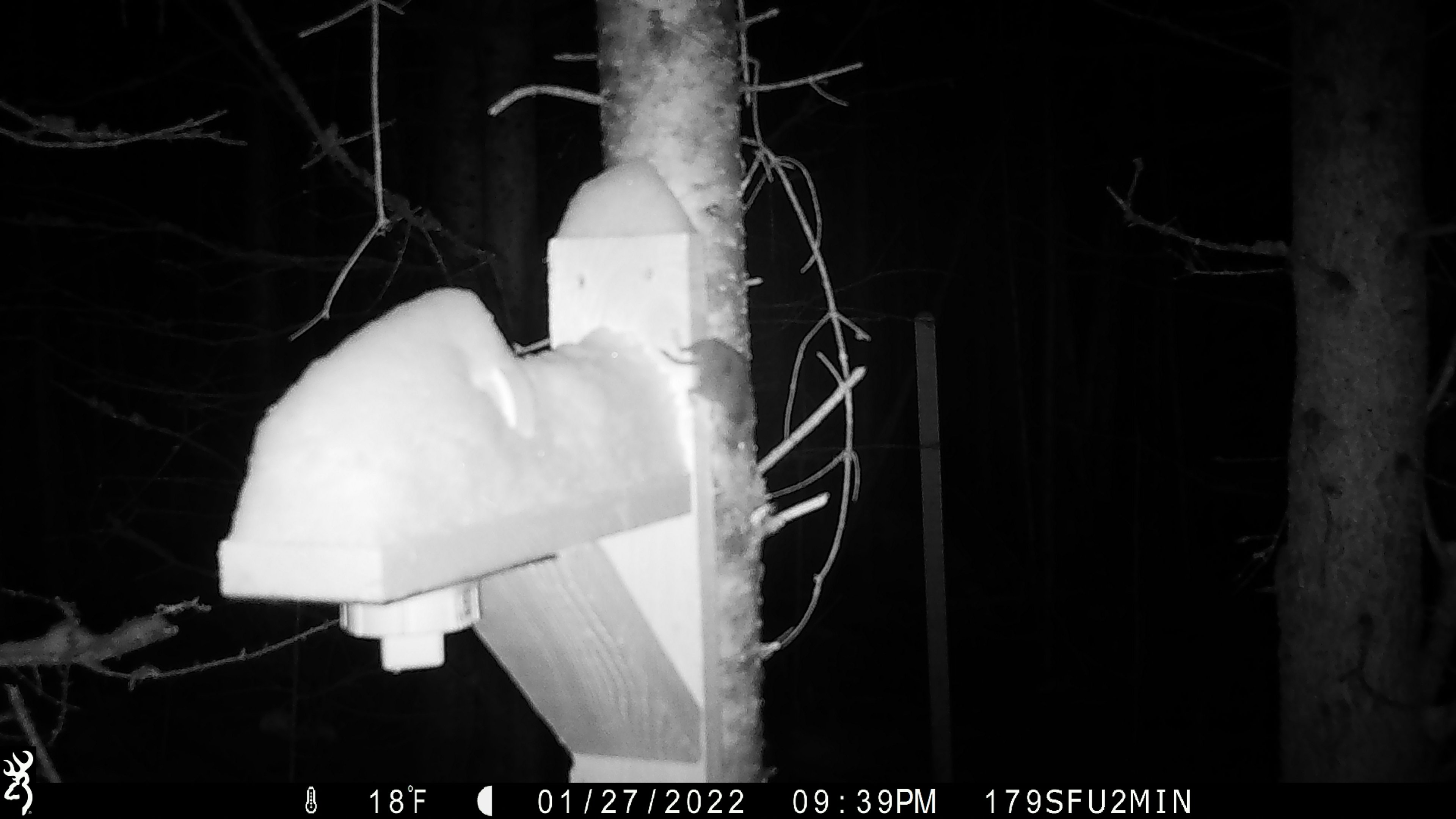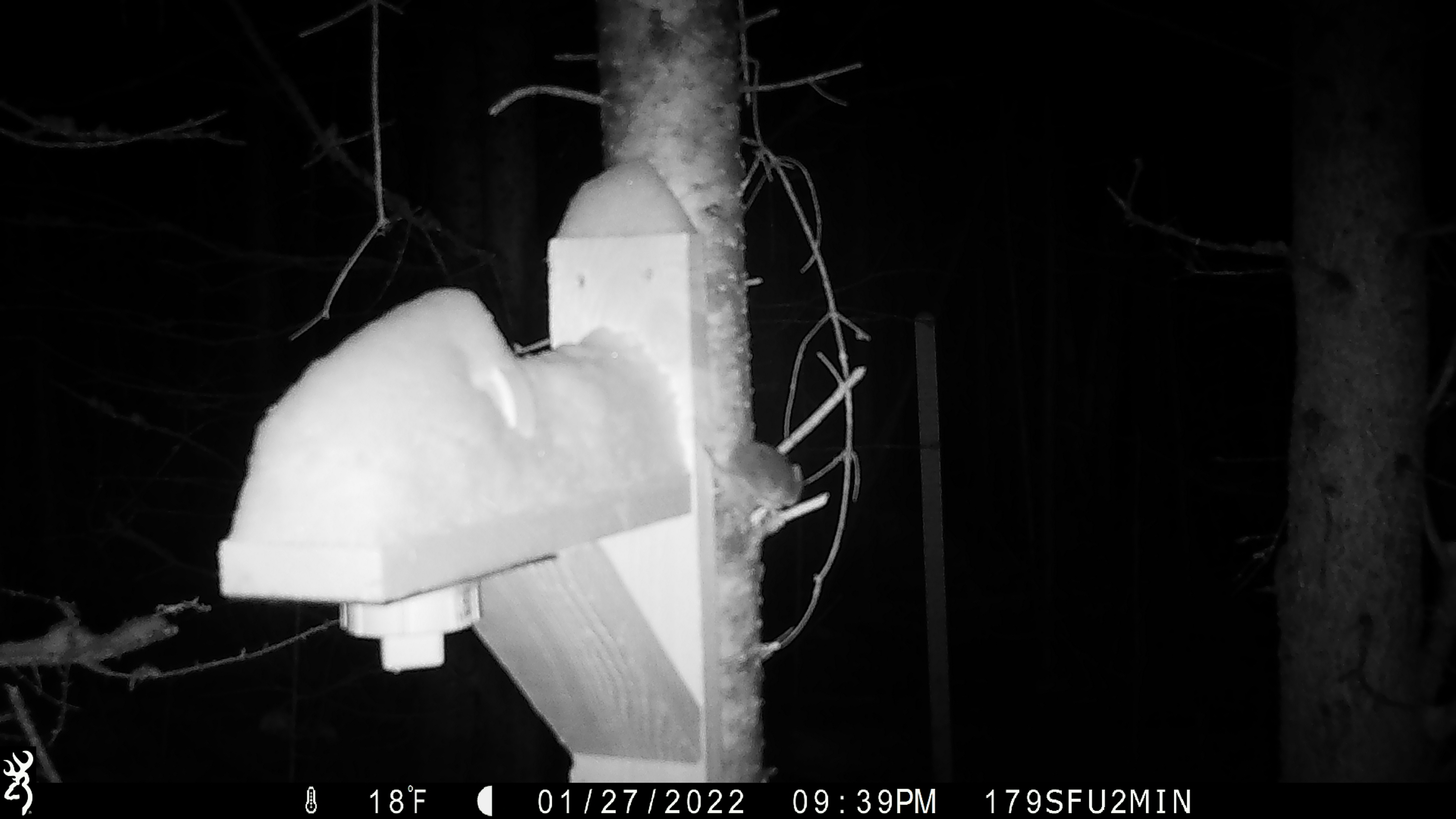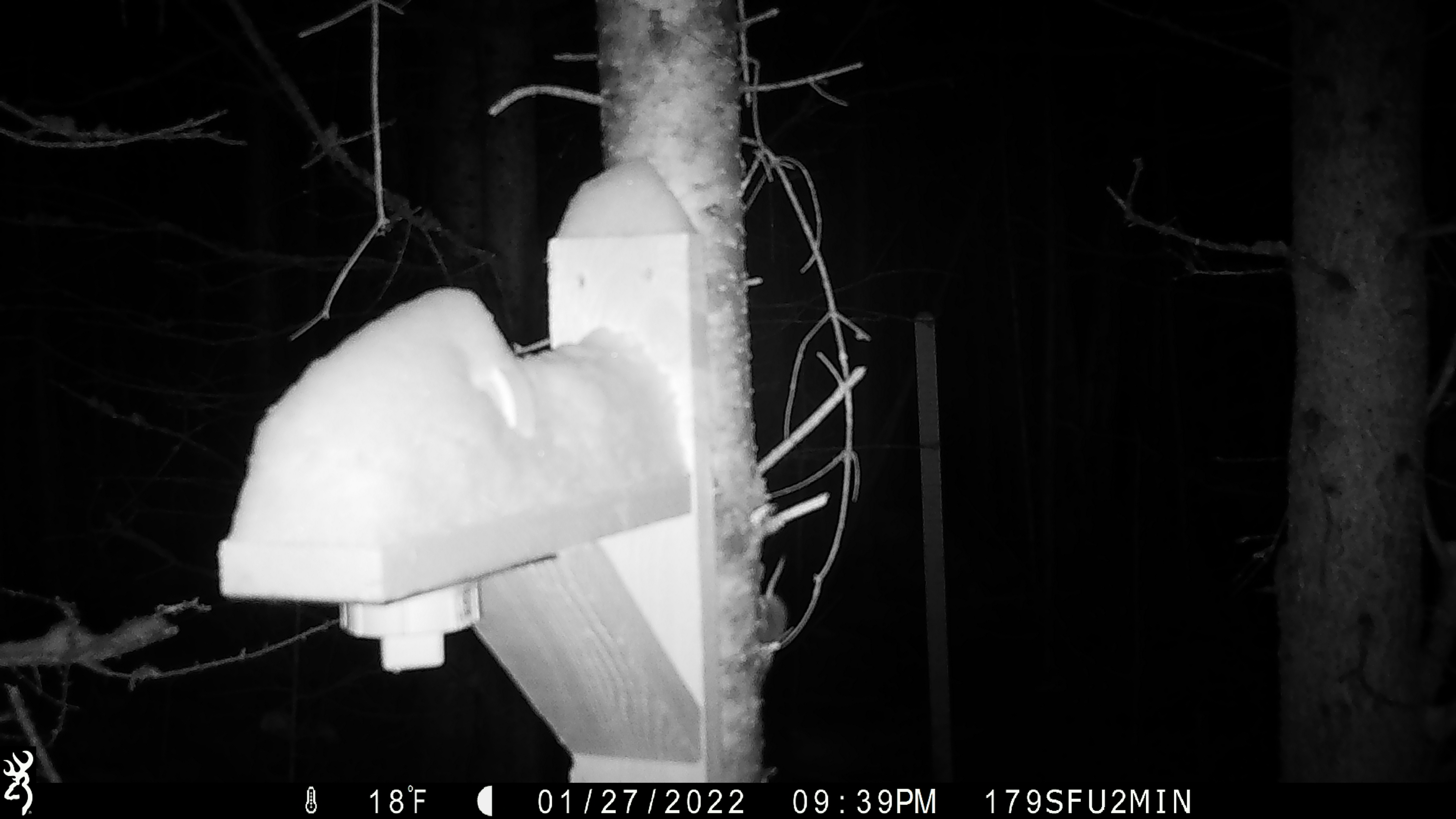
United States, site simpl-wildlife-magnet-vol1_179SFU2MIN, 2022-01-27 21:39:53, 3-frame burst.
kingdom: Animalia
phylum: Chordata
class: Mammalia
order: Rodentia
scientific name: Rodentia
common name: mouse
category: mouse sp.